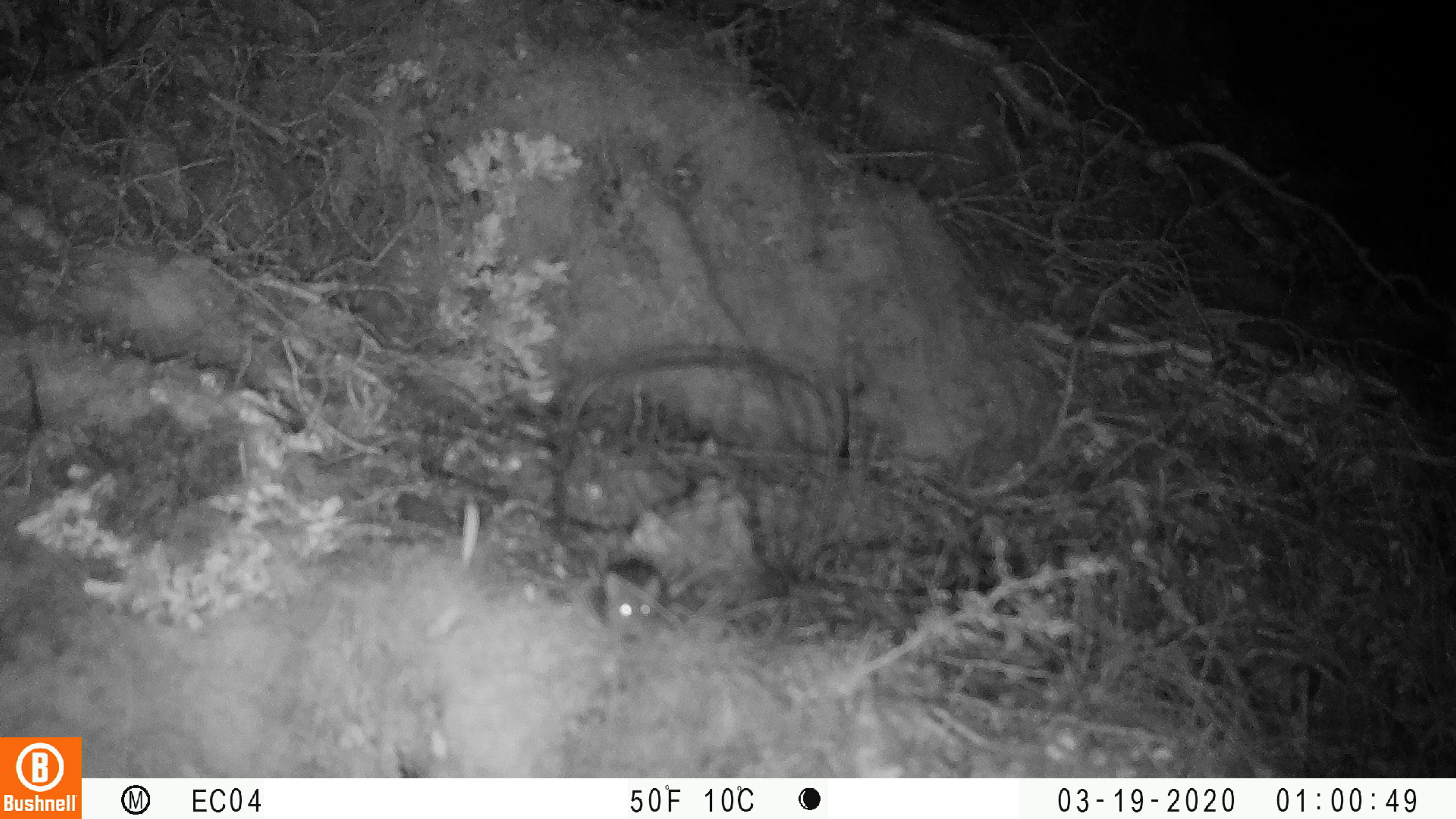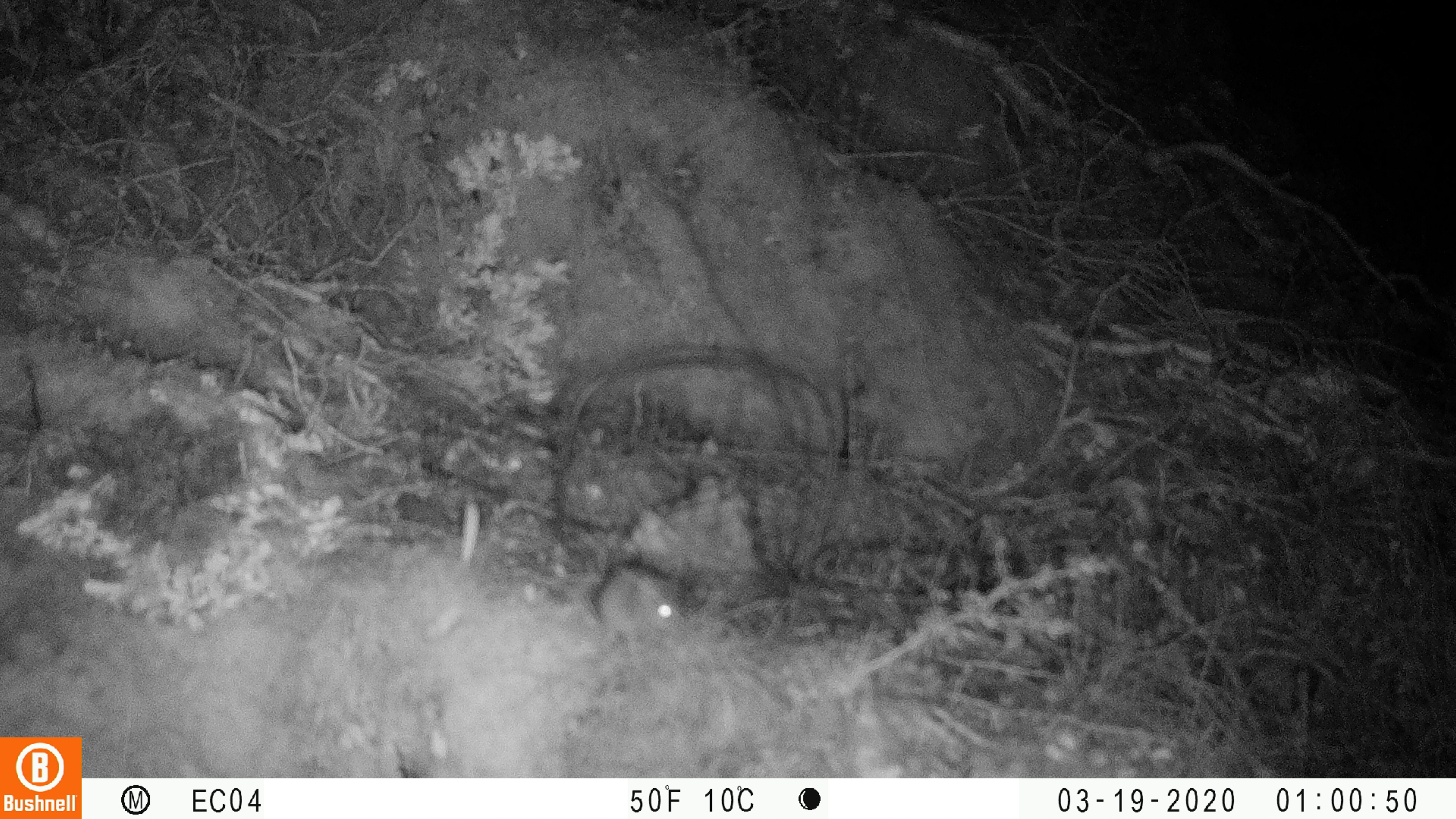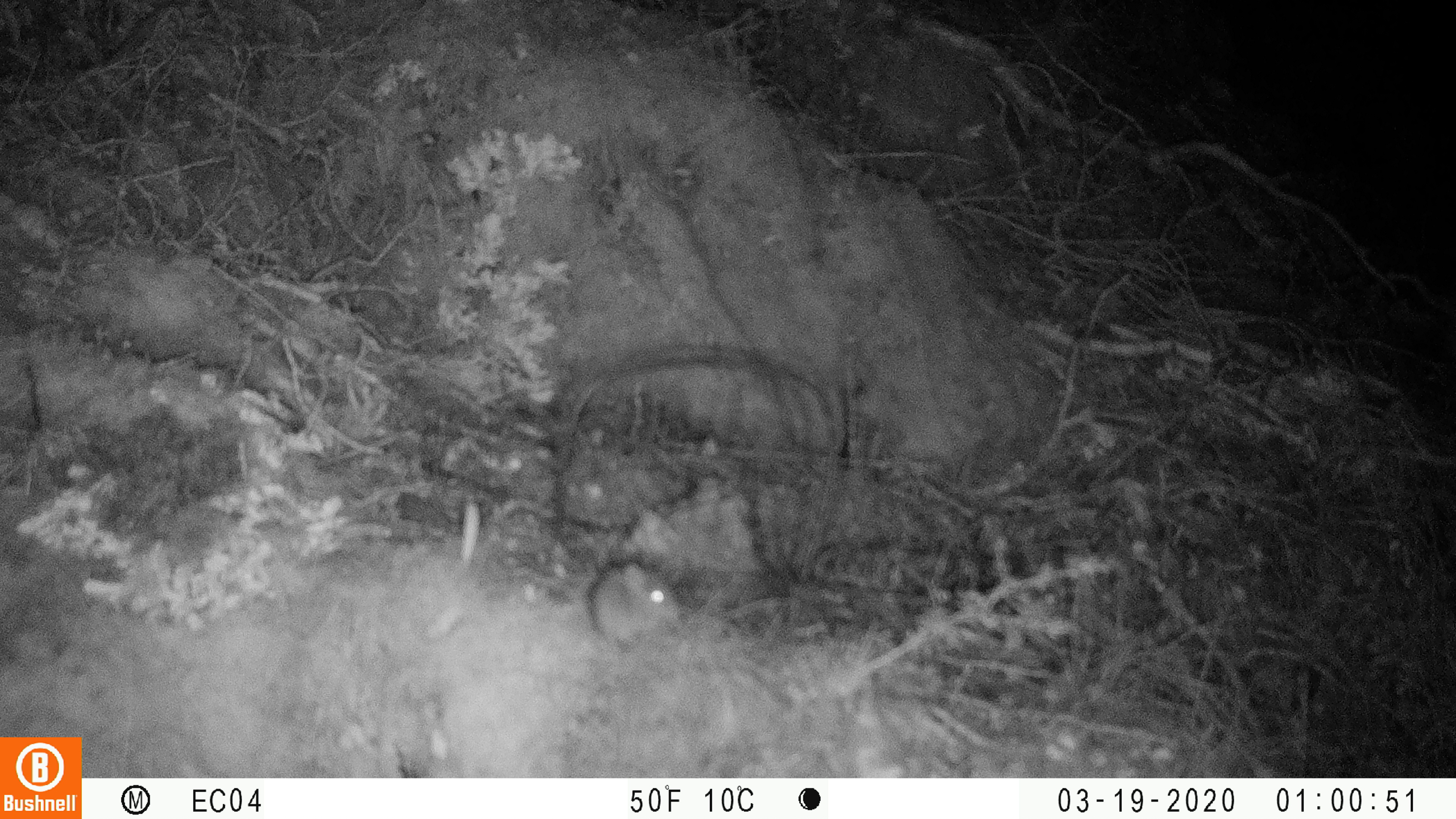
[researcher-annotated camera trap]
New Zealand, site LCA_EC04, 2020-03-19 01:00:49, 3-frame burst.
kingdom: Animalia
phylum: Chordata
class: Mammalia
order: Rodentia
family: Muridae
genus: Mus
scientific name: Mus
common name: mouse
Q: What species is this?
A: Mouse (Mus).